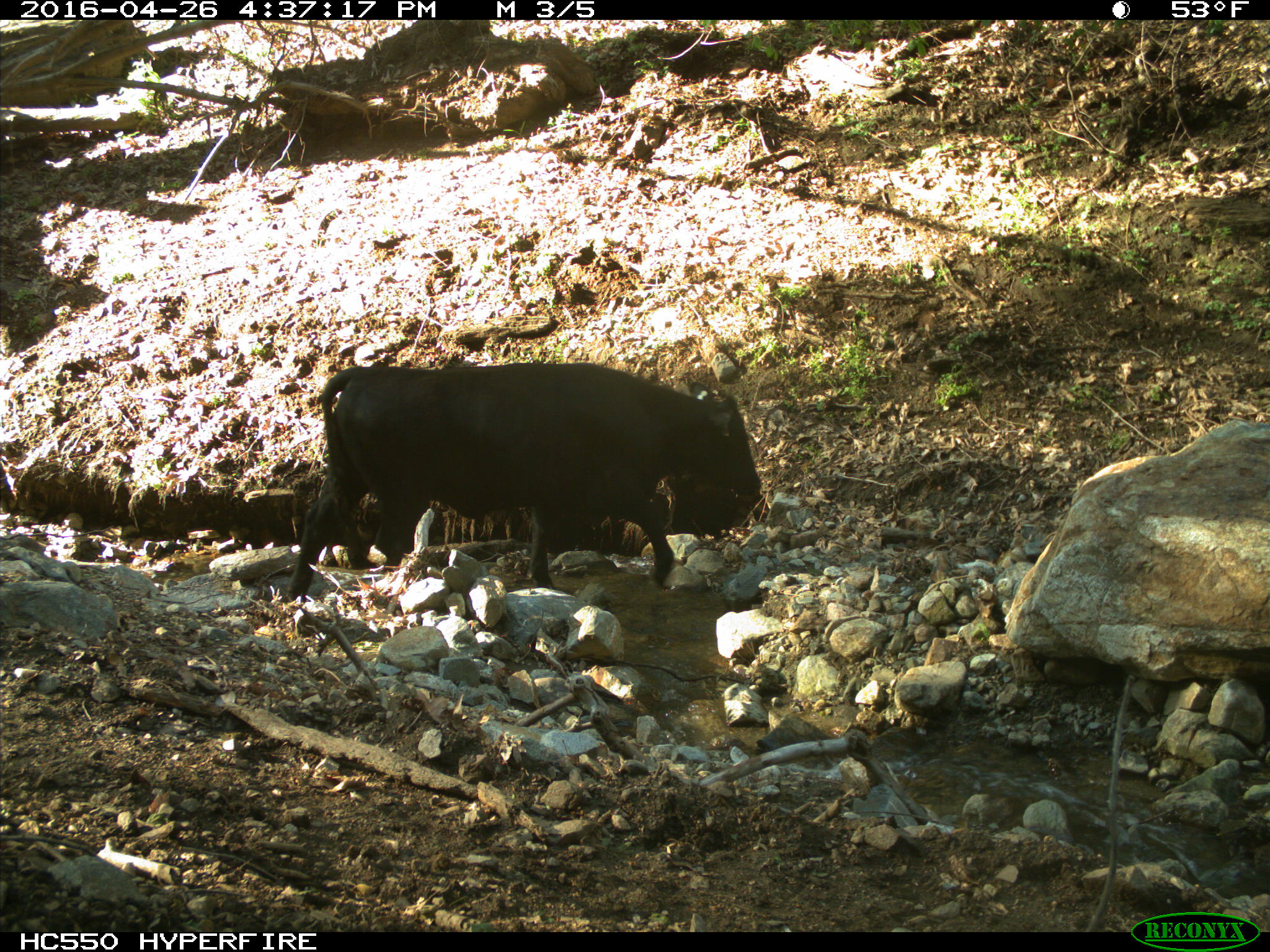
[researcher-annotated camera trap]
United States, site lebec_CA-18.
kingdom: Animalia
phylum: Chordata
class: Mammalia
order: Artiodactyla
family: Bovidae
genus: Bos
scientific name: Bos taurus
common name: domestic cow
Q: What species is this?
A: Bos taurus (domestic cow).